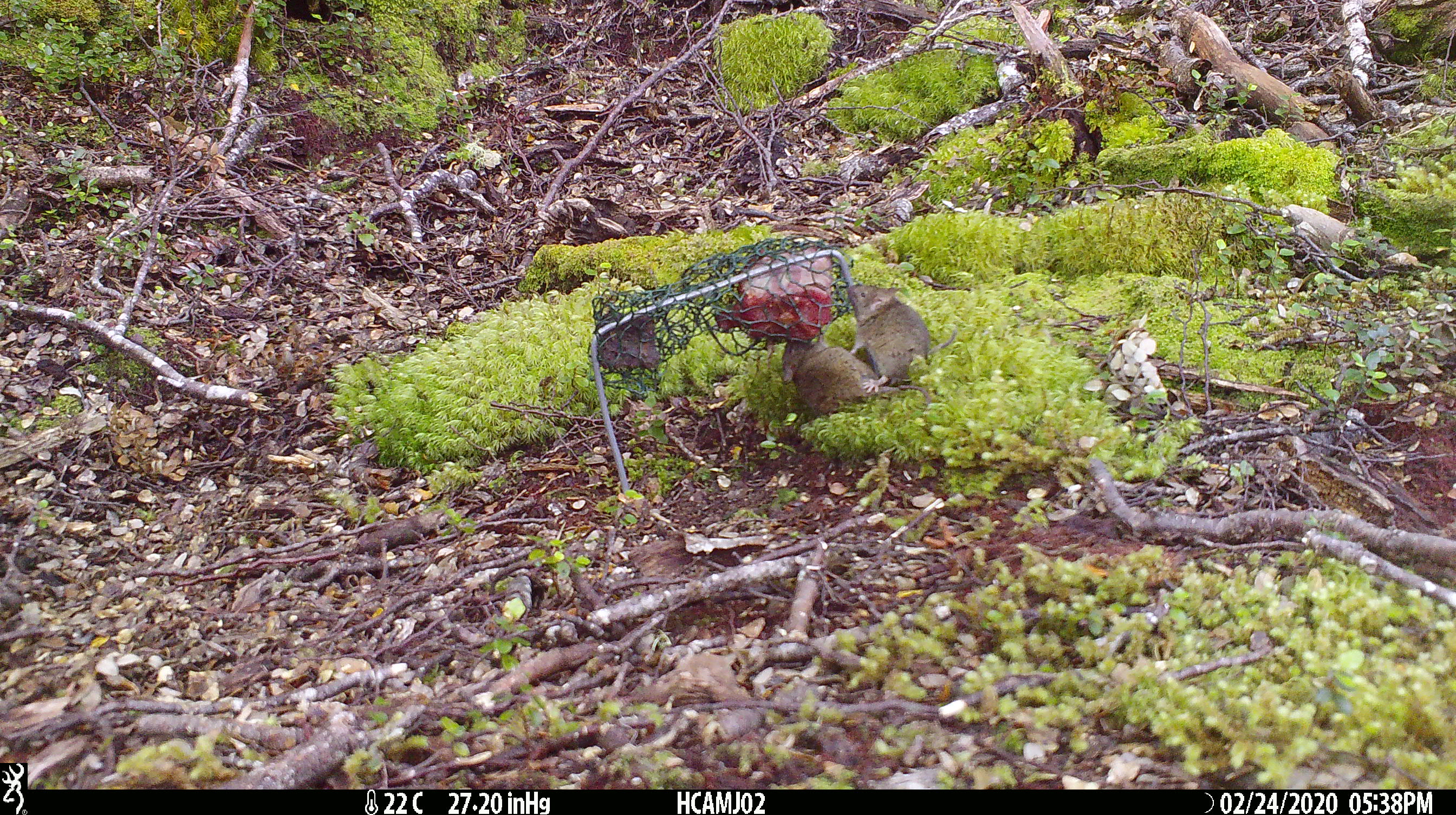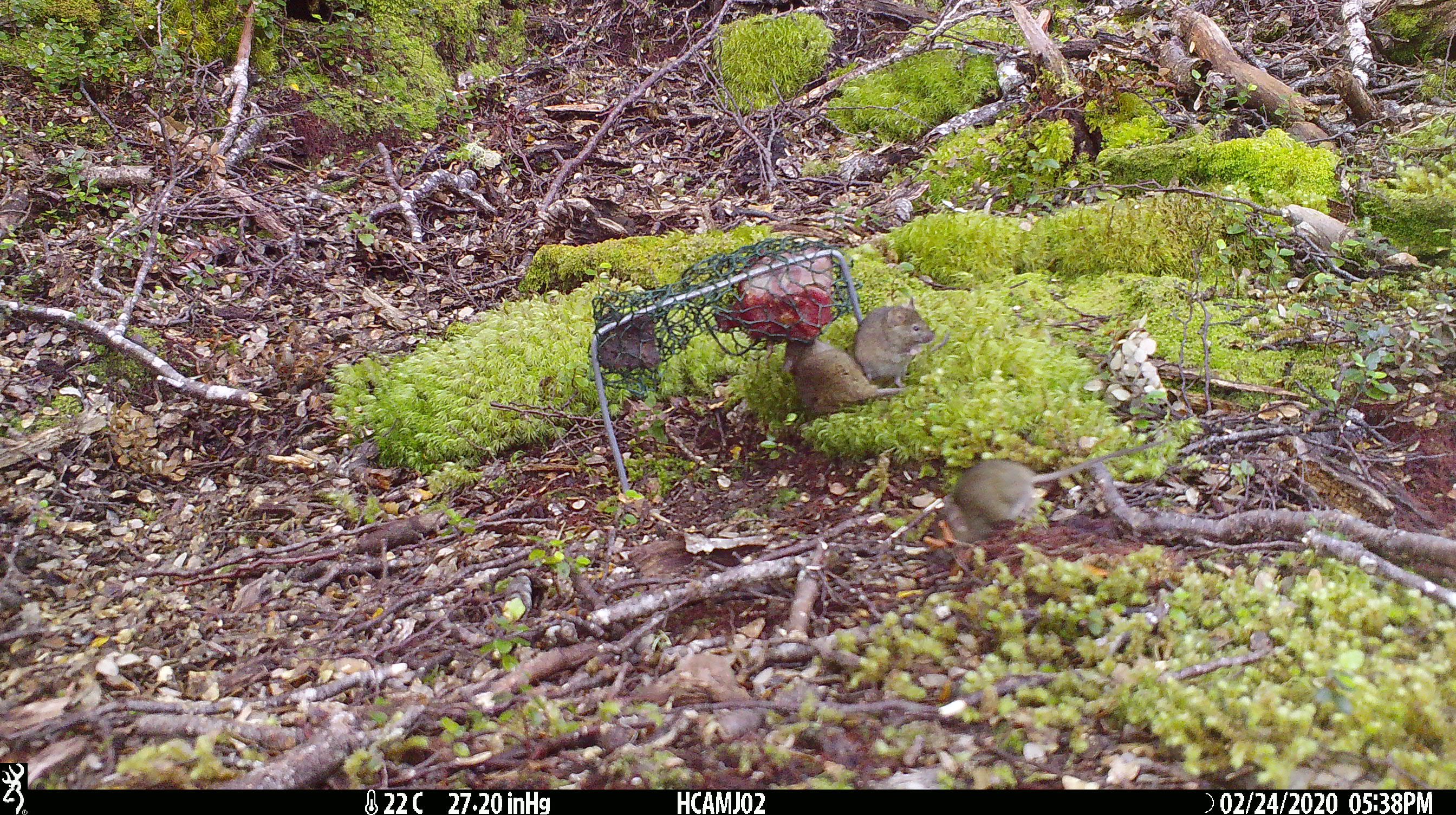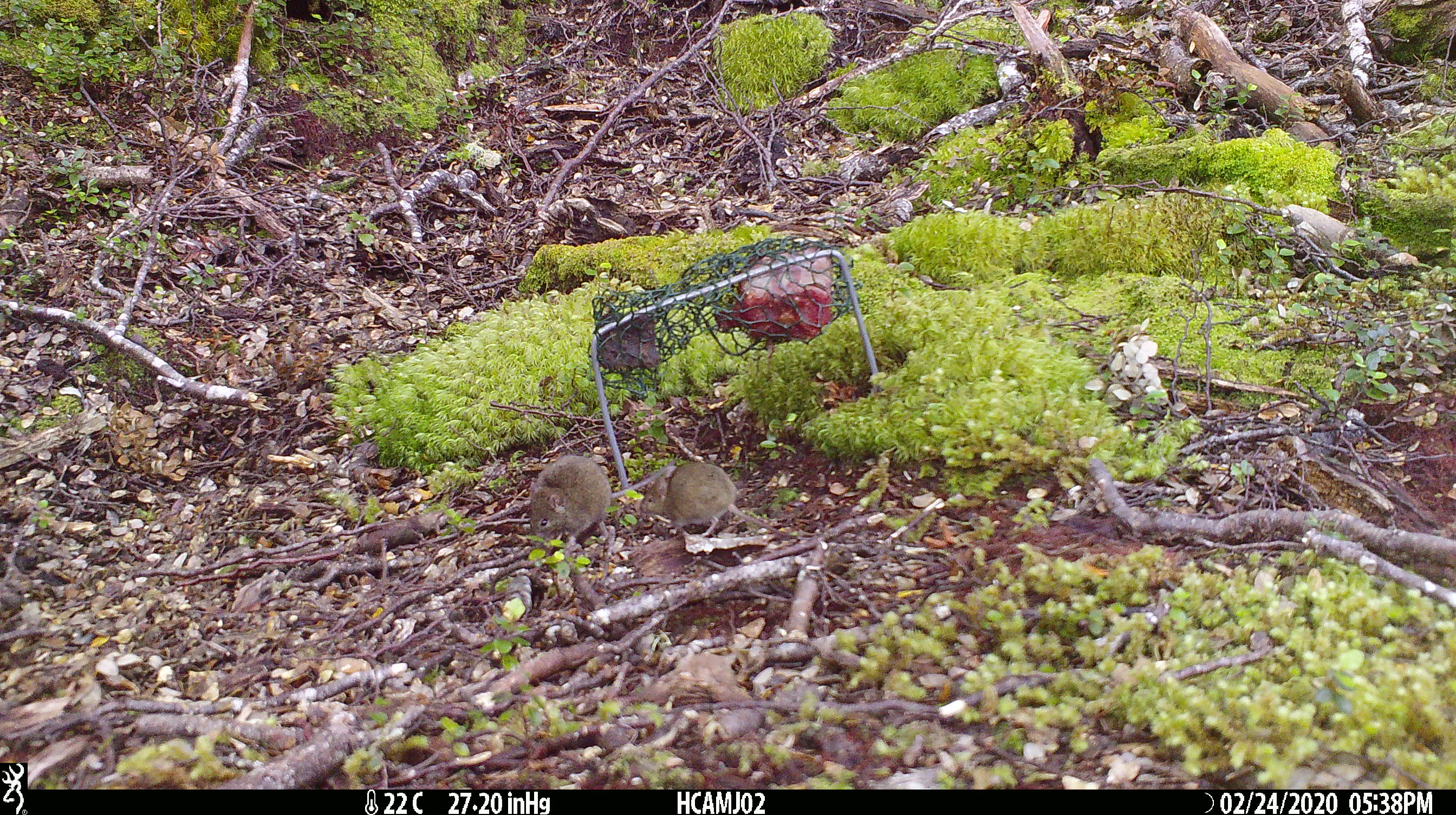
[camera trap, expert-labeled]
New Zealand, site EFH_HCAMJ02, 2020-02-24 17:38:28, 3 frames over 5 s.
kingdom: Animalia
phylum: Chordata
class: Mammalia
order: Rodentia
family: Muridae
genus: Mus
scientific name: Mus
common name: mouse